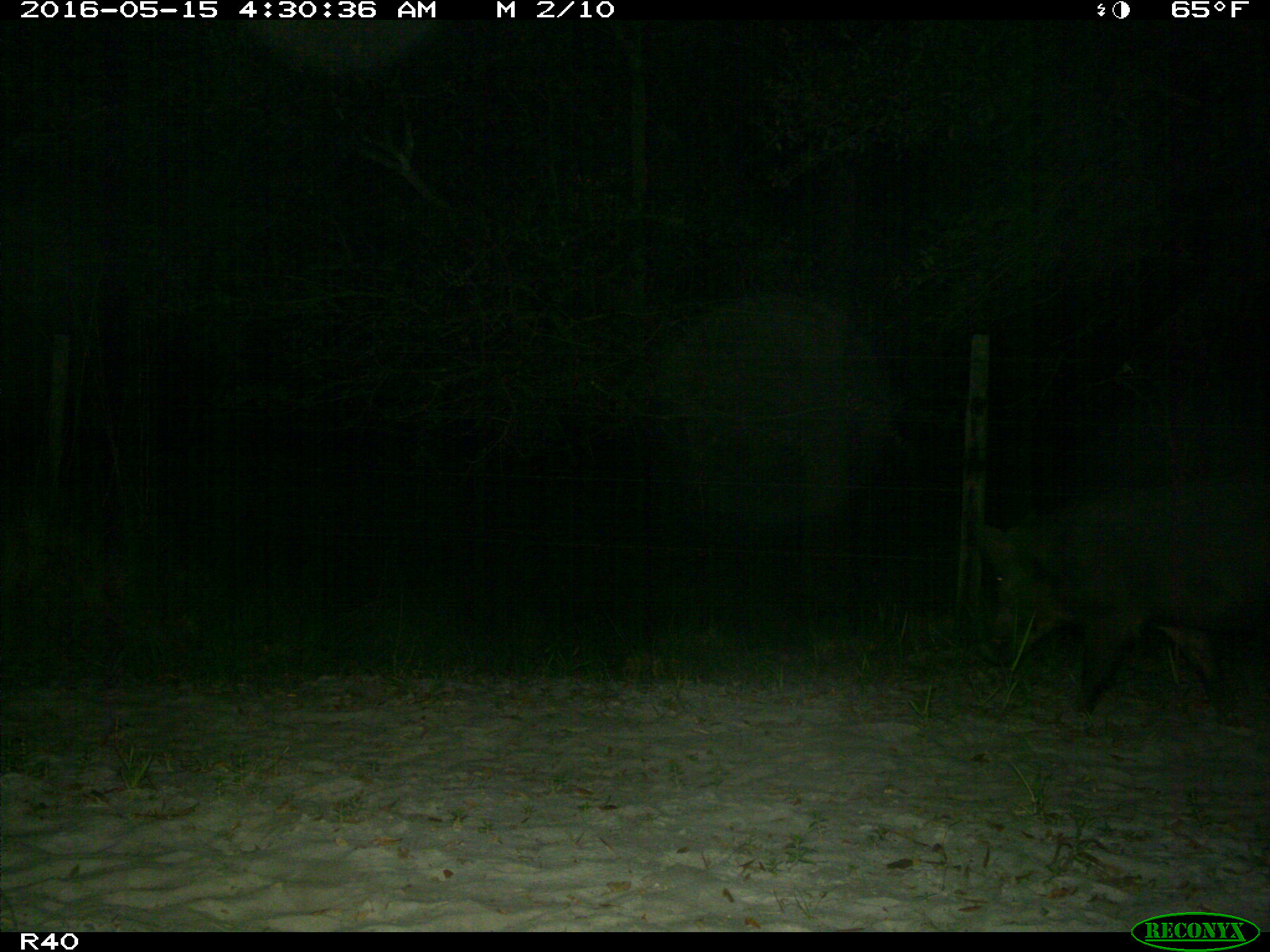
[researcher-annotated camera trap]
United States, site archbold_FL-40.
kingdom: Animalia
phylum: Chordata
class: Mammalia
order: Artiodactyla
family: Suidae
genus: Sus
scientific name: Sus scrofa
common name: wild boar